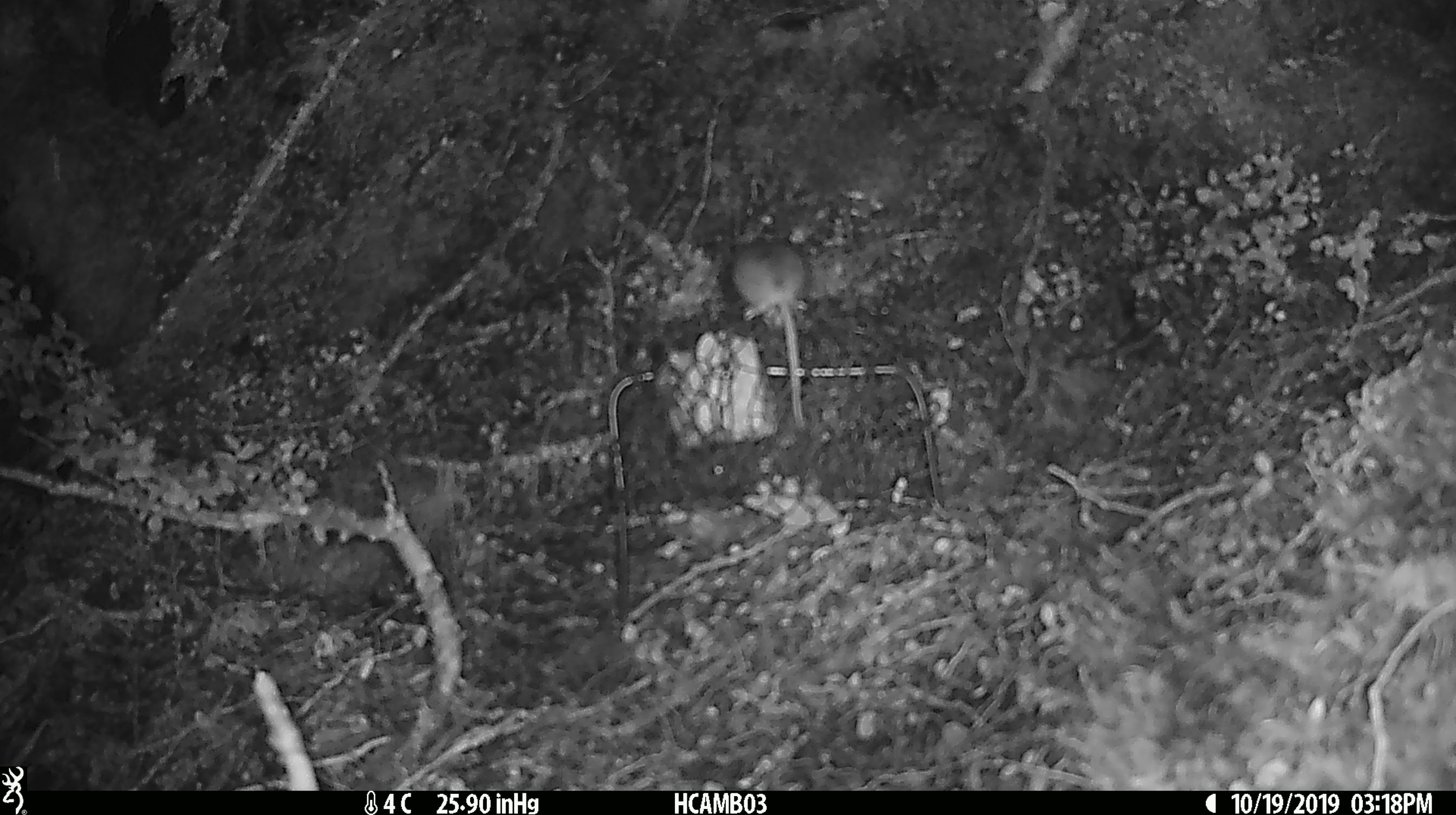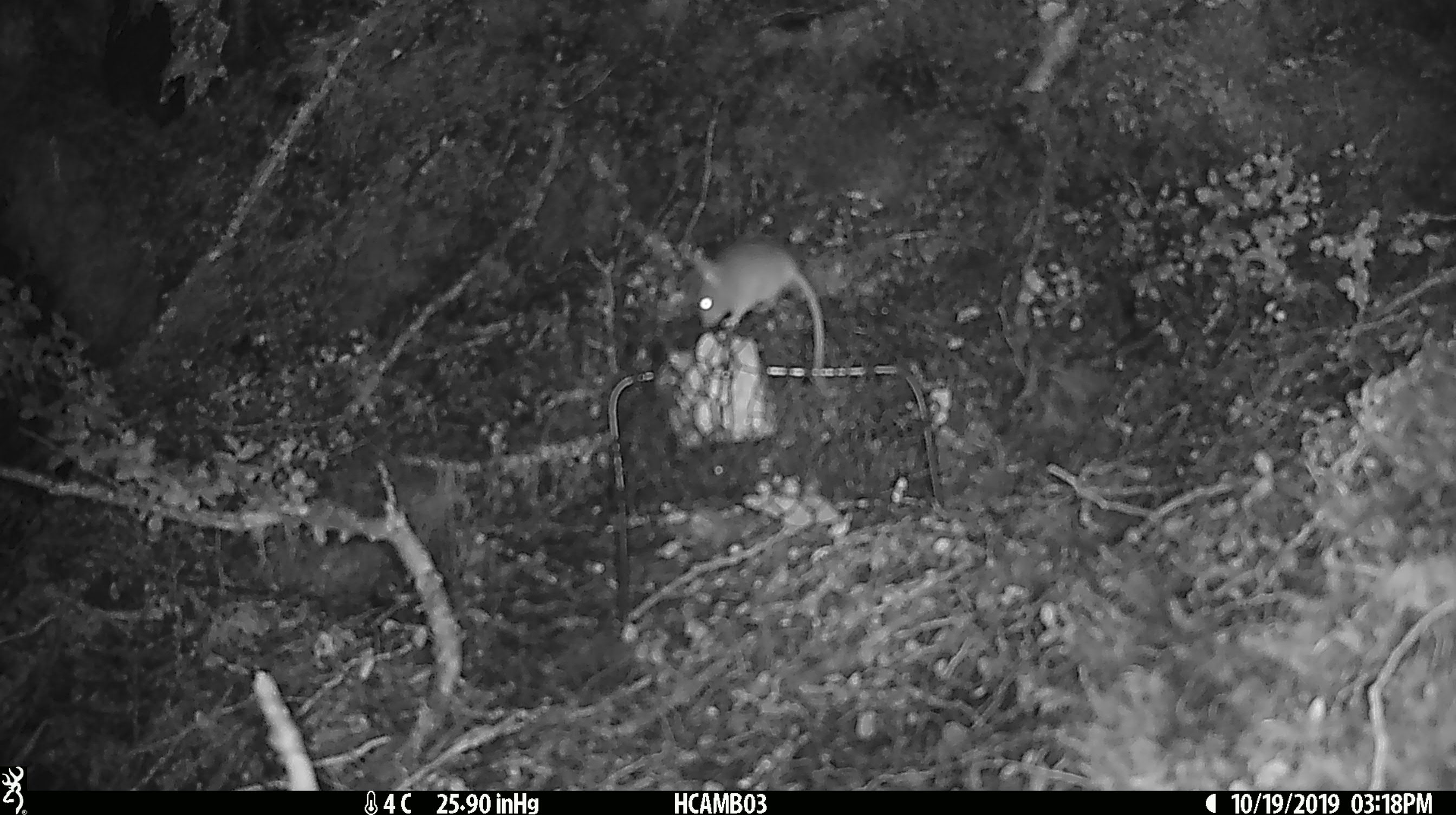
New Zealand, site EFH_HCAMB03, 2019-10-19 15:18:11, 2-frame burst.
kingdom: Animalia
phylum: Chordata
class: Mammalia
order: Rodentia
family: Muridae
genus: Mus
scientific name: Mus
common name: mouse